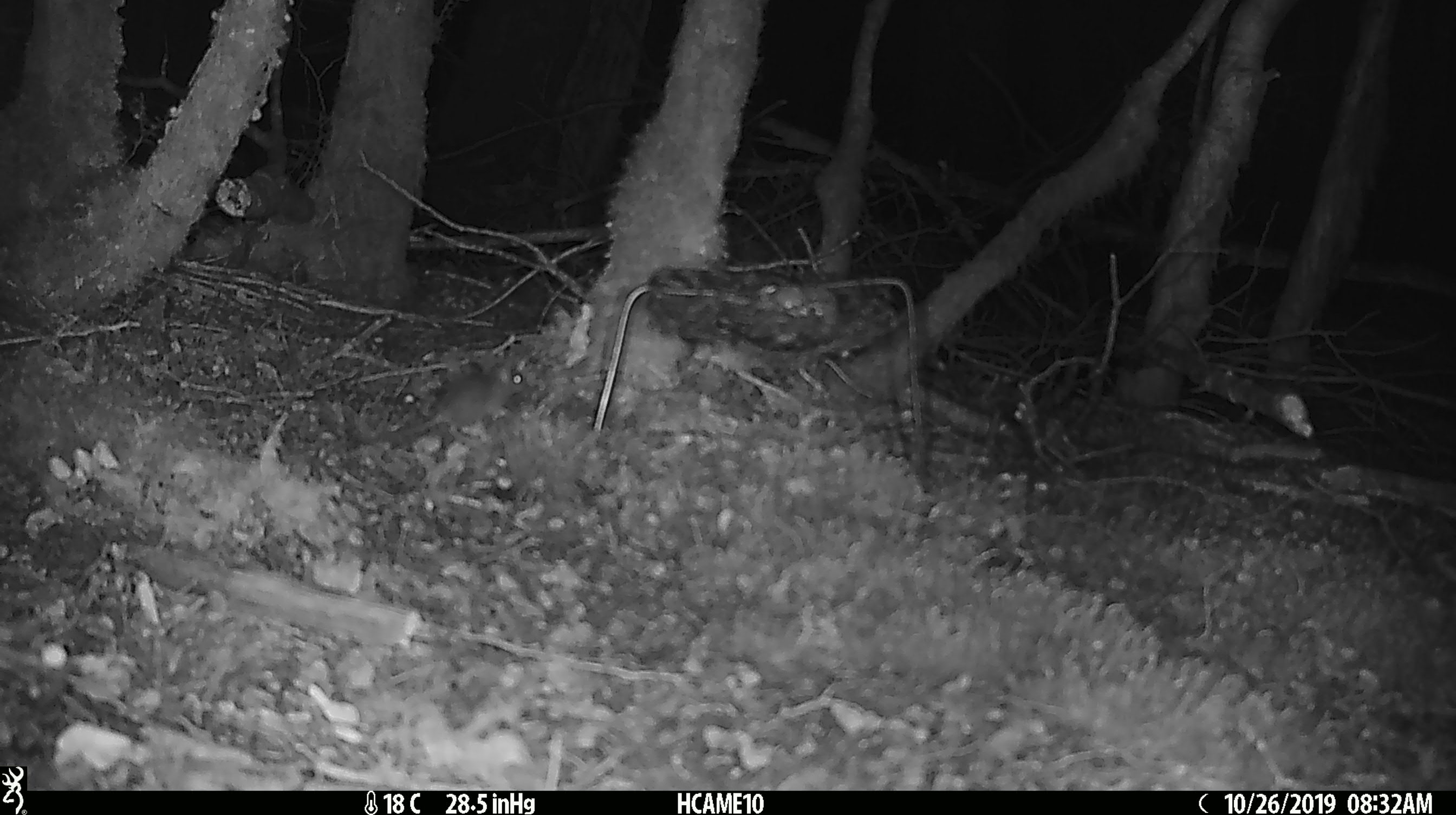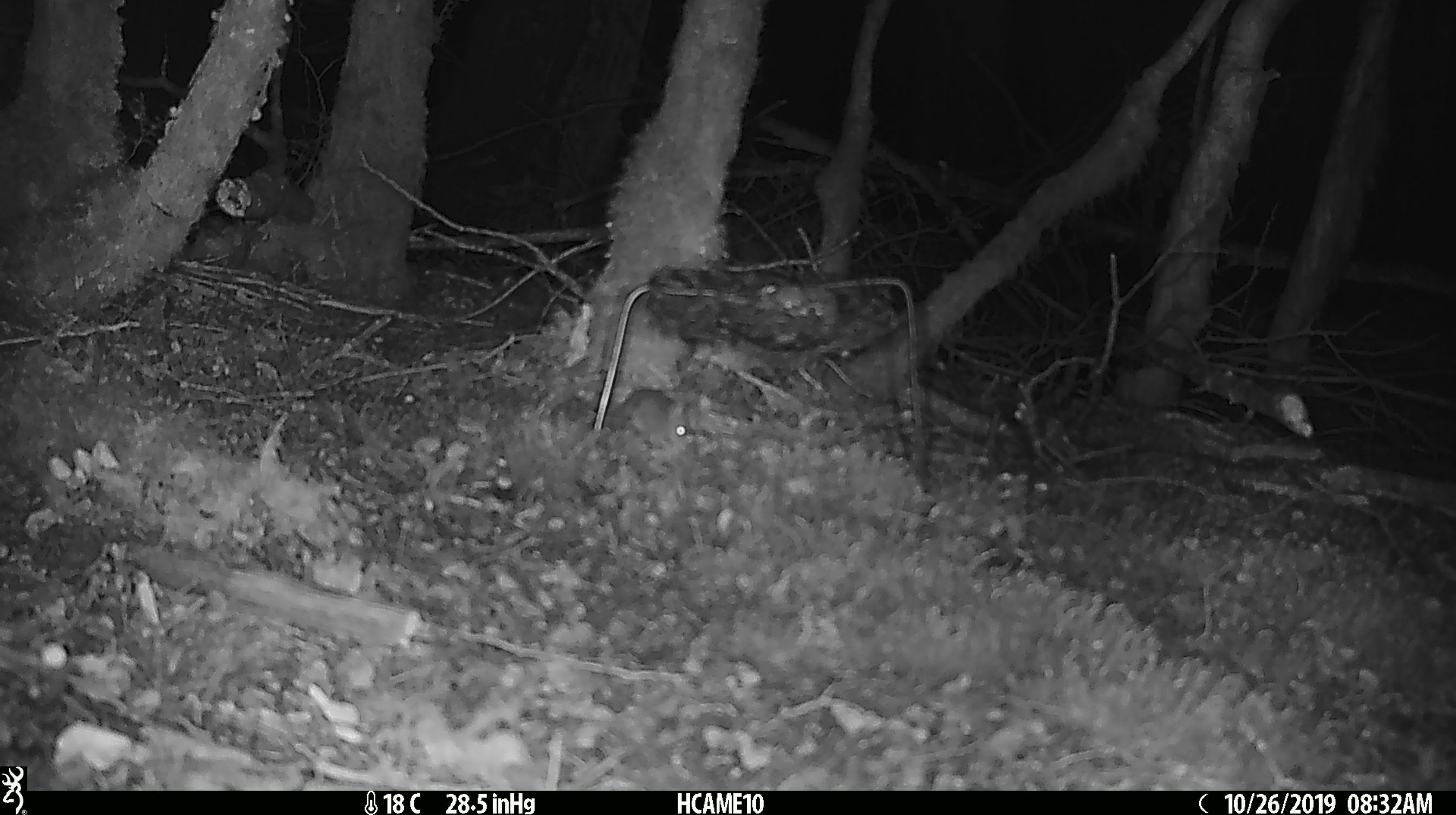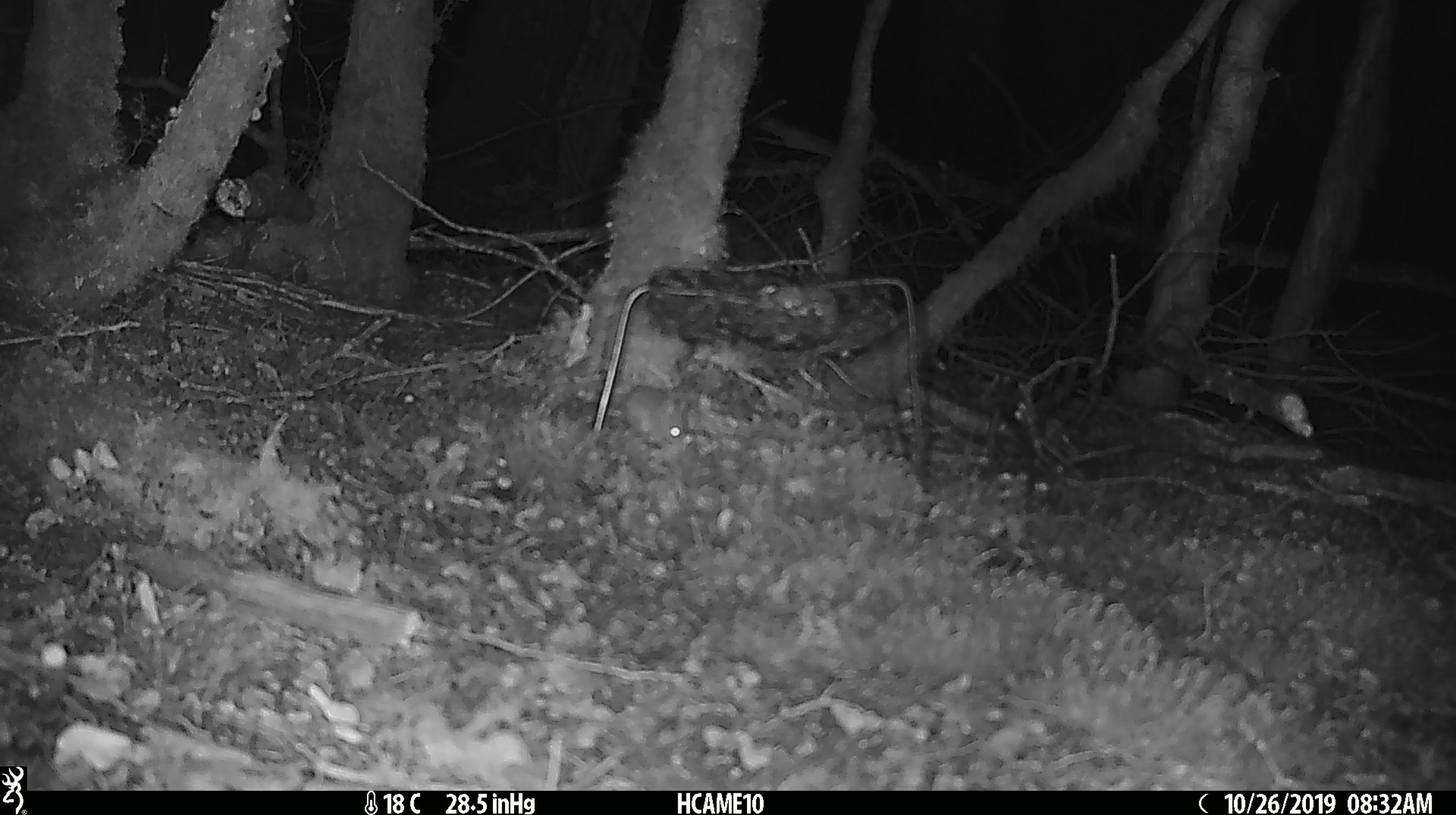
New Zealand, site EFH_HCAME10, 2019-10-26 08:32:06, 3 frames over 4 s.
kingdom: Animalia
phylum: Chordata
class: Mammalia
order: Rodentia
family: Muridae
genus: Mus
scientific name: Mus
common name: mouse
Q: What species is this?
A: Mouse (Mus).